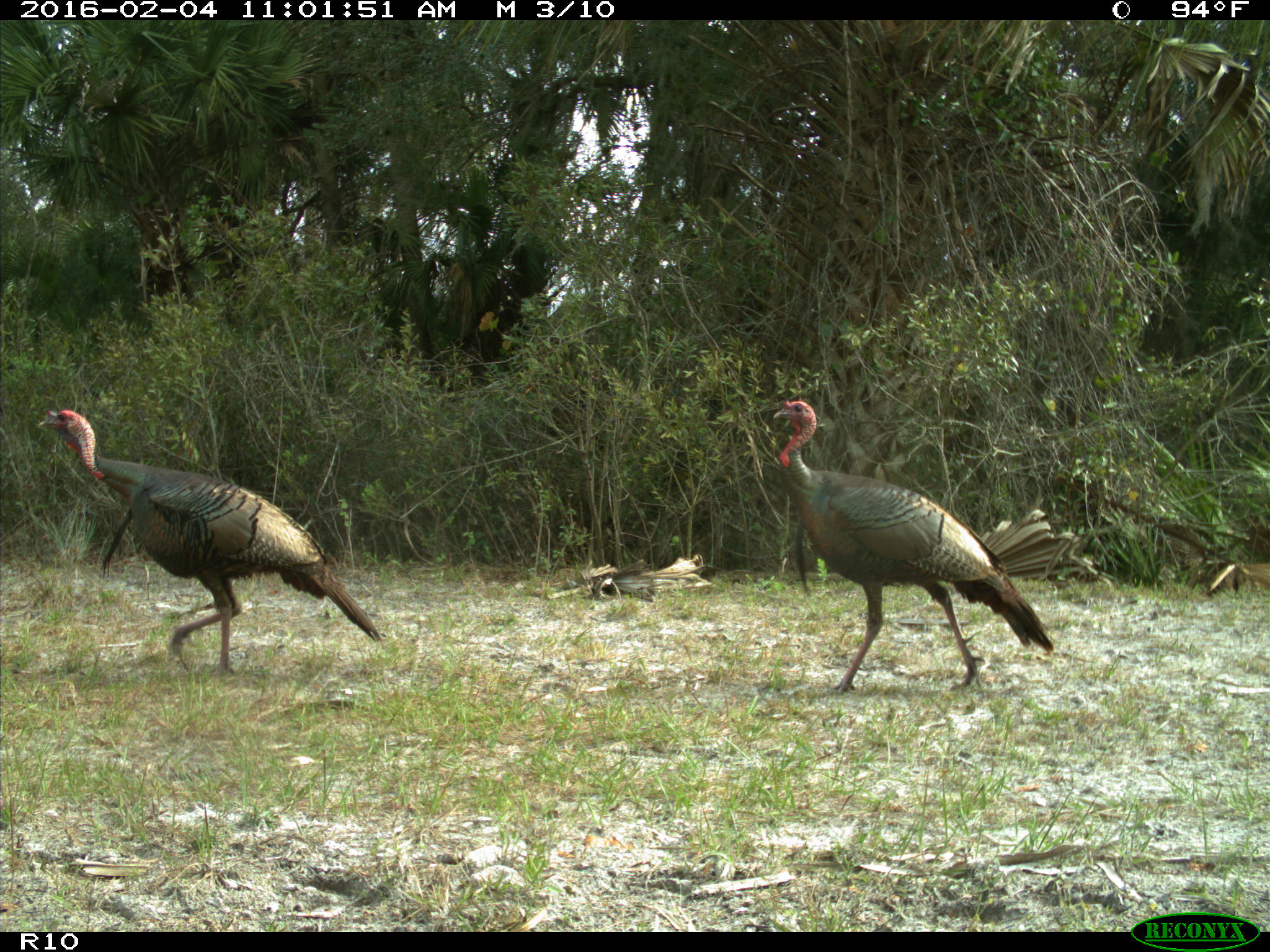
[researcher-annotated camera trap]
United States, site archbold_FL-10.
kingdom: Animalia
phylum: Chordata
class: Aves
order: Galliformes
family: Phasianidae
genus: Meleagris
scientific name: Meleagris gallopavo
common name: wild turkey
Meleagris gallopavo (wild turkey).